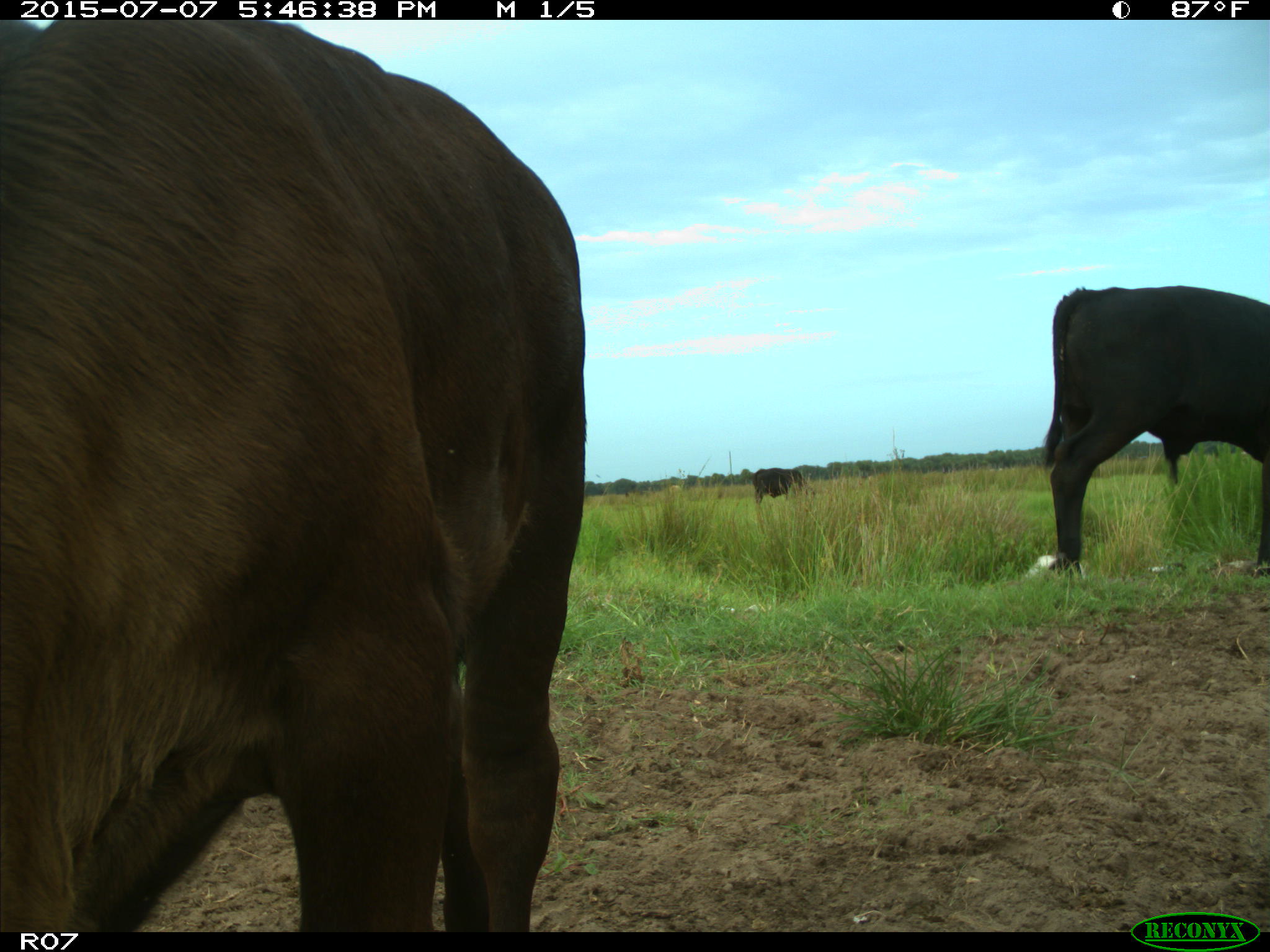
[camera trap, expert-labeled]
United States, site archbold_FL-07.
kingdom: Animalia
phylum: Chordata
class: Mammalia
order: Artiodactyla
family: Bovidae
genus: Bos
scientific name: Bos taurus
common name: domestic cow